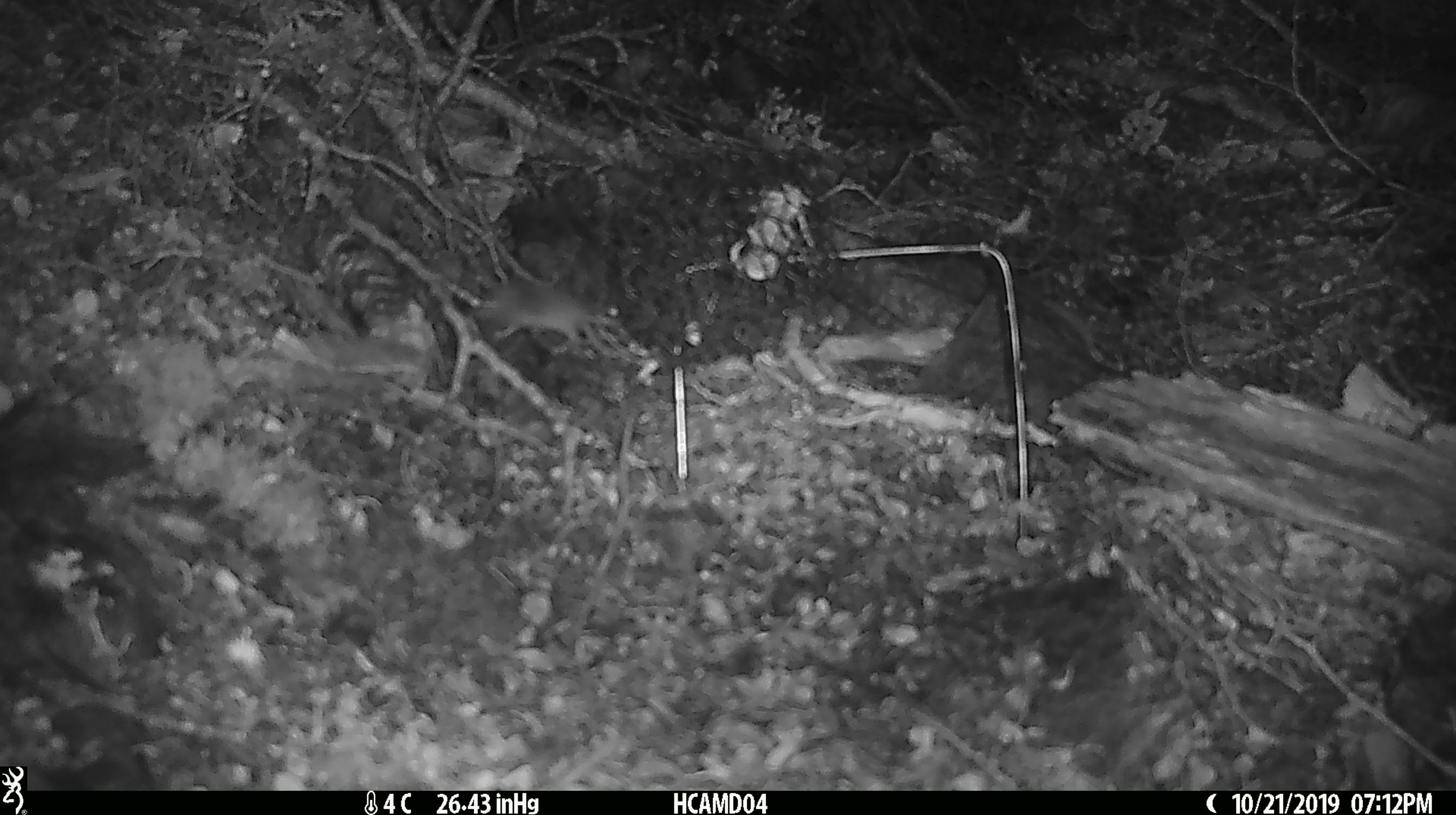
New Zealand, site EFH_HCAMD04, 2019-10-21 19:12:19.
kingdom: Animalia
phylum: Chordata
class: Mammalia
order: Rodentia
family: Muridae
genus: Mus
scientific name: Mus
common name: mouse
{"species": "mouse (Mus)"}